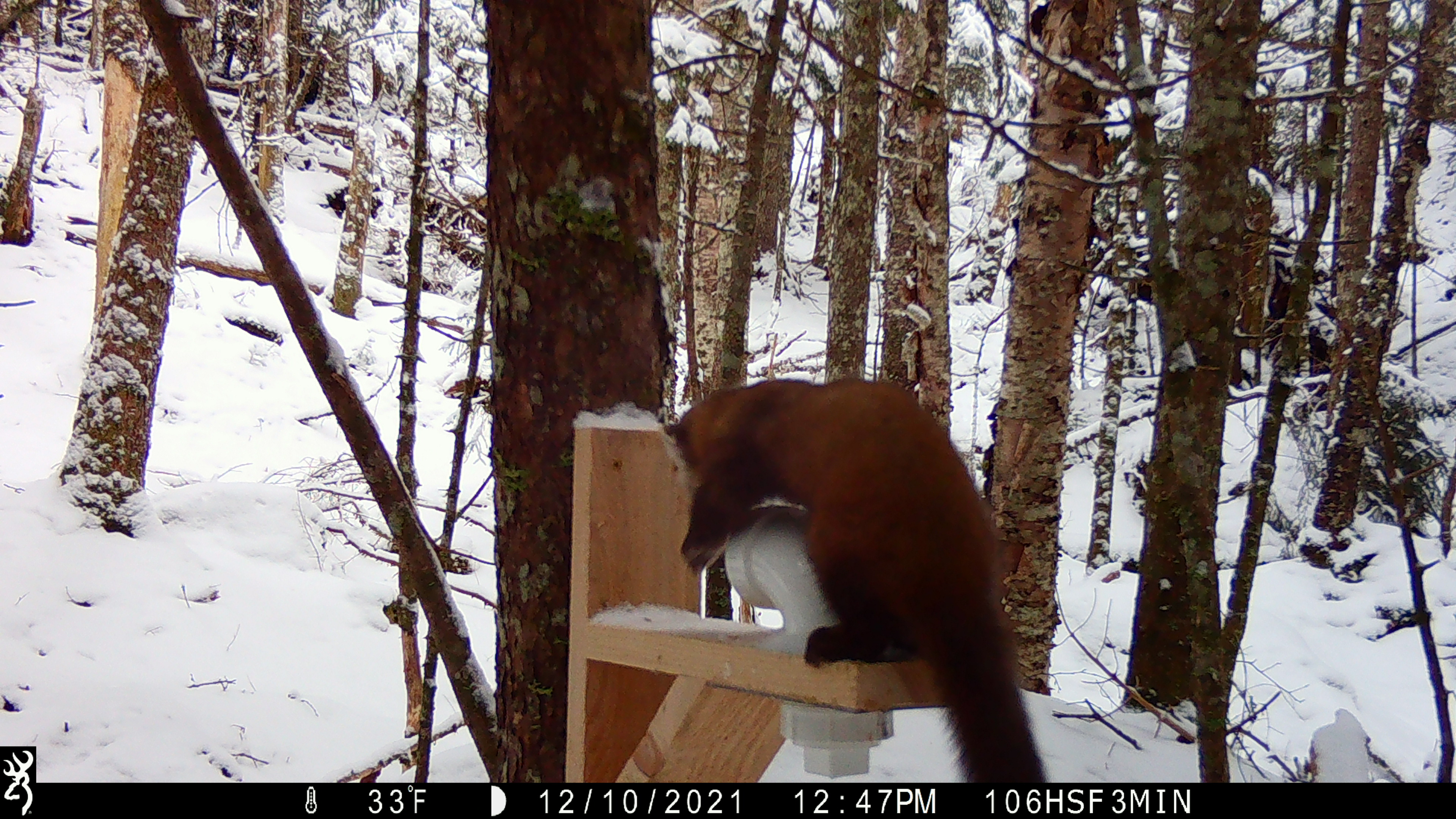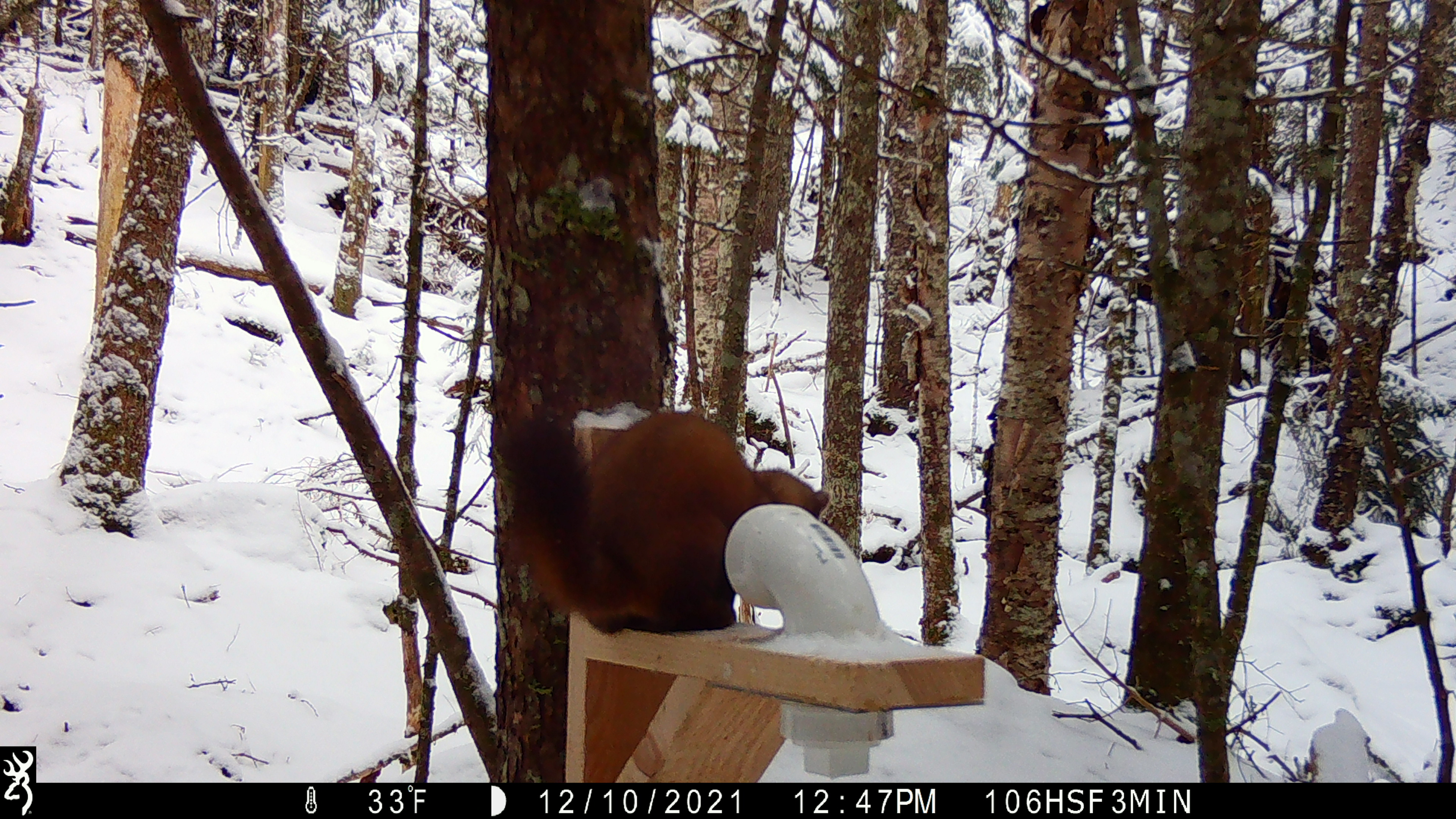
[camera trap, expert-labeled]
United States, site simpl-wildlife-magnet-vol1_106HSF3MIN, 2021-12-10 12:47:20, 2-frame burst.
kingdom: Animalia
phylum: Chordata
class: Mammalia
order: Carnivora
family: Mustelidae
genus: Martes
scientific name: Martes americana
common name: american marten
American marten (Martes americana).